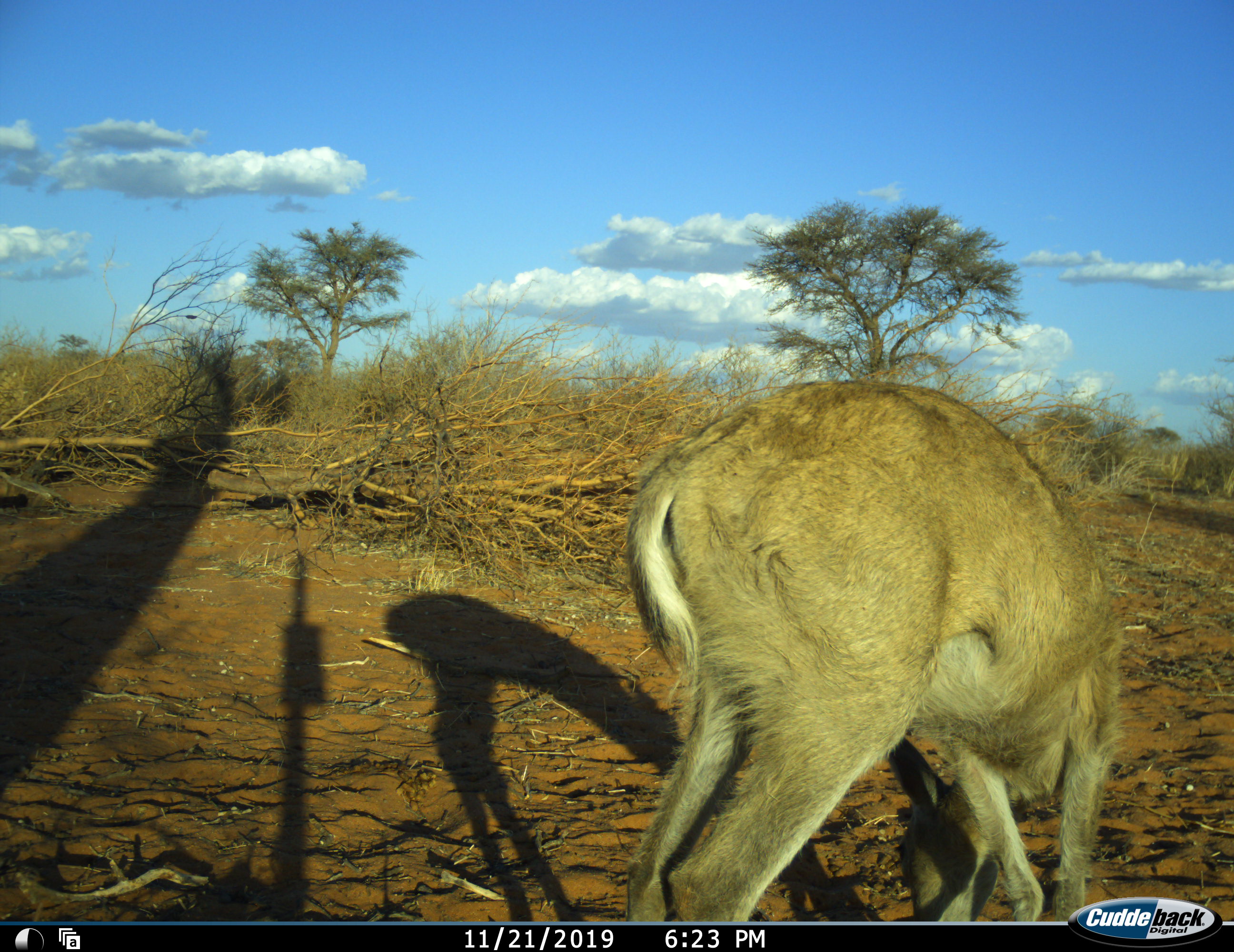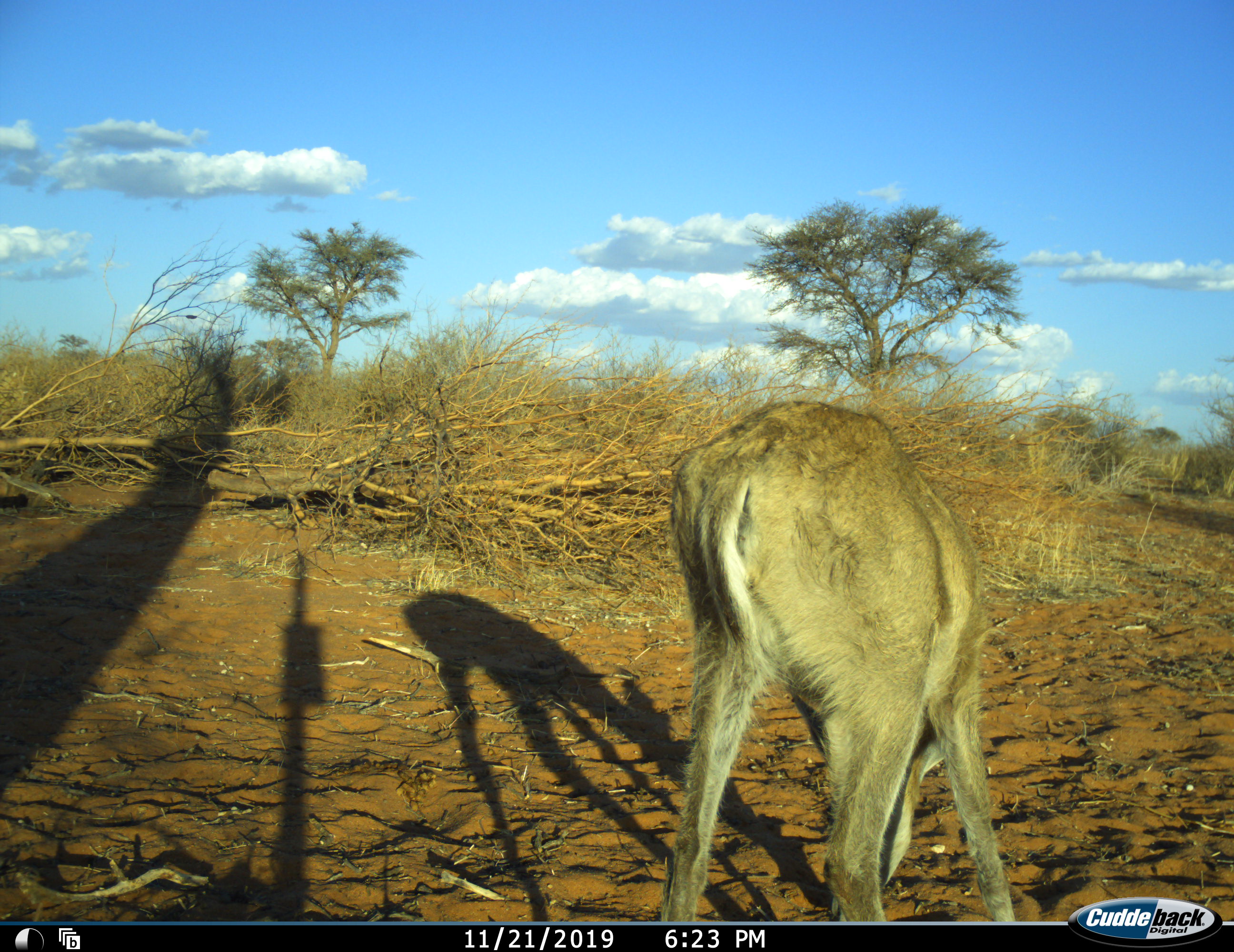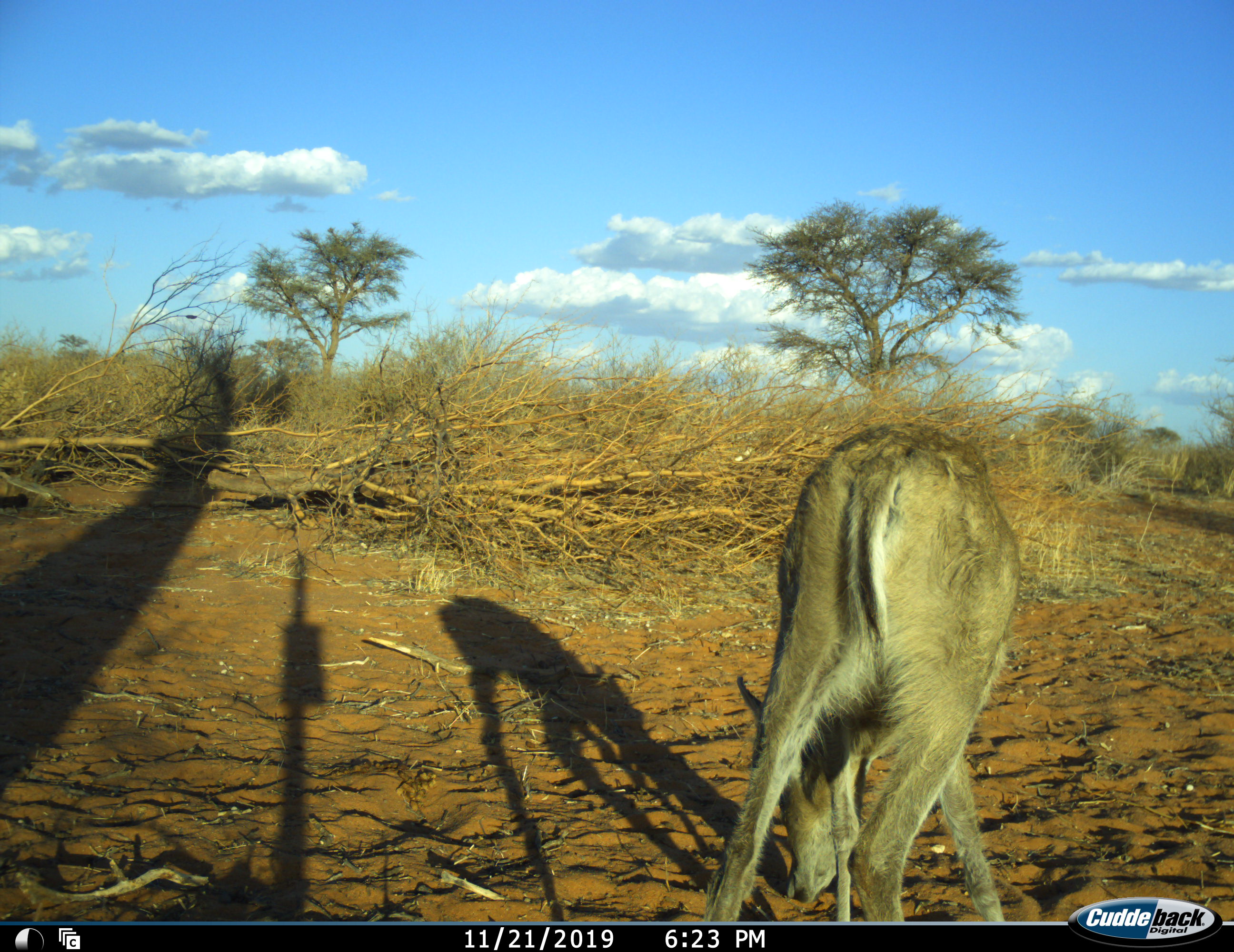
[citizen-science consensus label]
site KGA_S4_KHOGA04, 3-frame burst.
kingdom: Animalia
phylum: Chordata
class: Mammalia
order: Artiodactyla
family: Bovidae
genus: Sylvicapra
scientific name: Sylvicapra grimmia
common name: common duiker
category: duikercommongrey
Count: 1.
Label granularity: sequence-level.